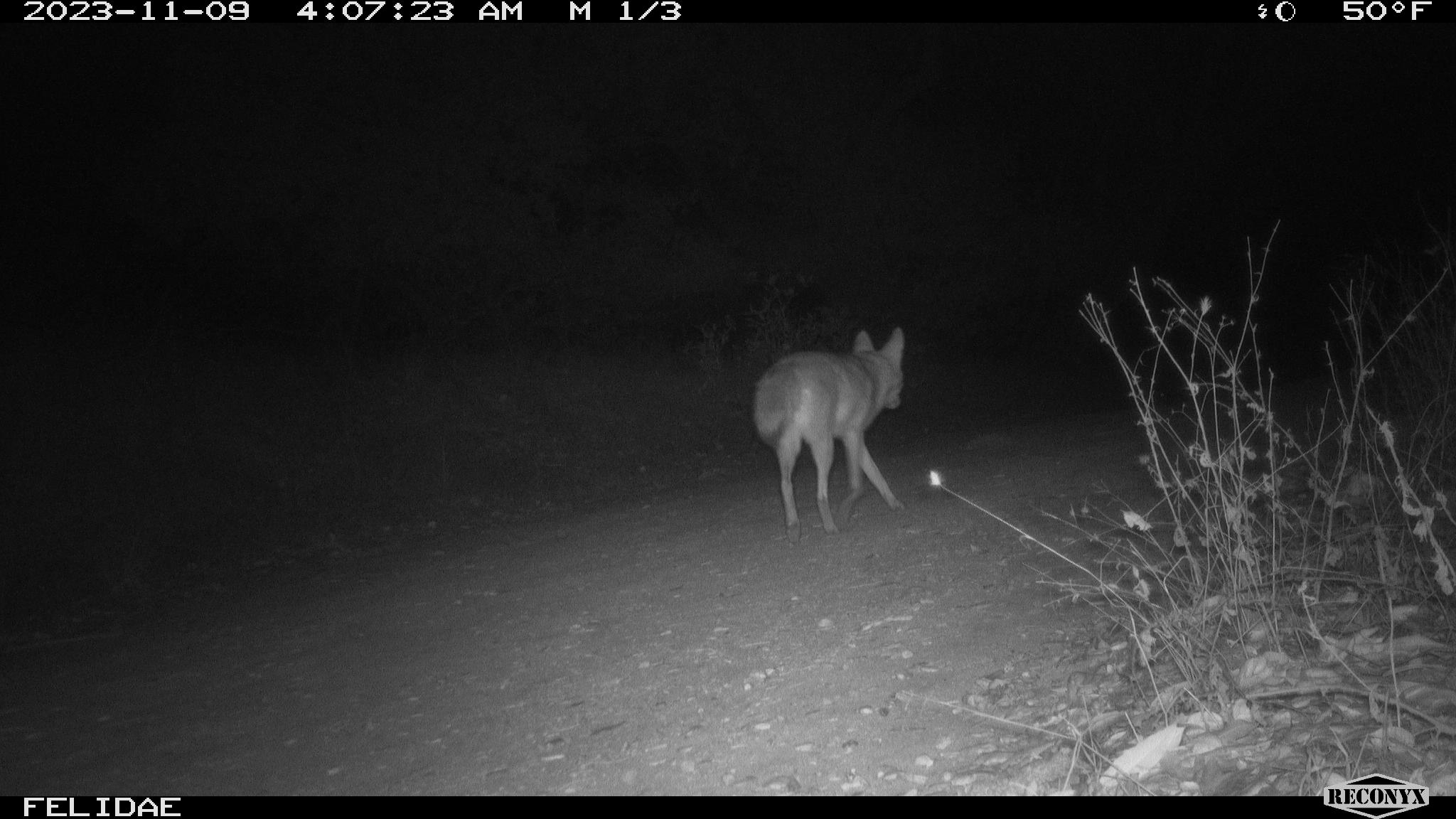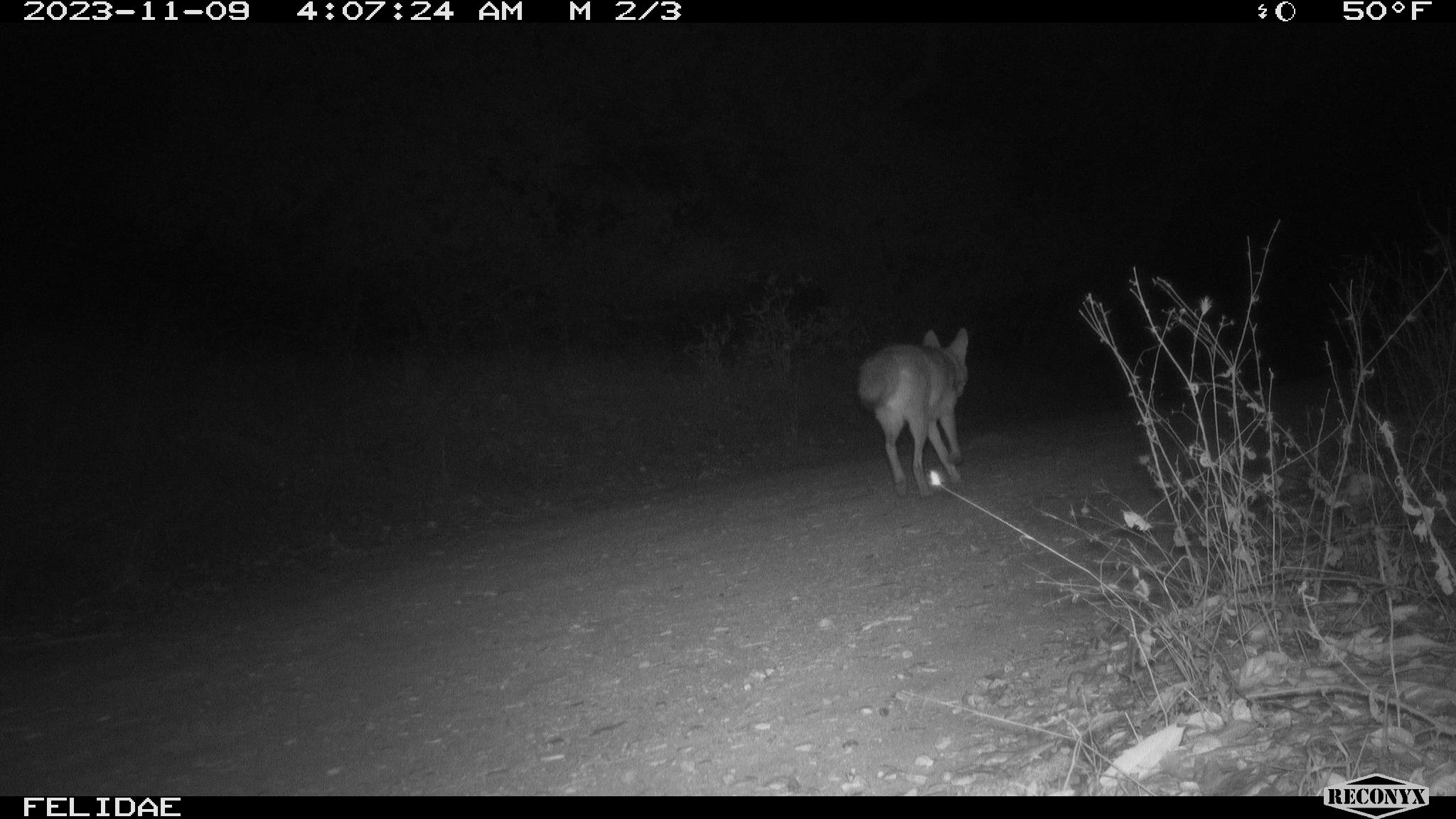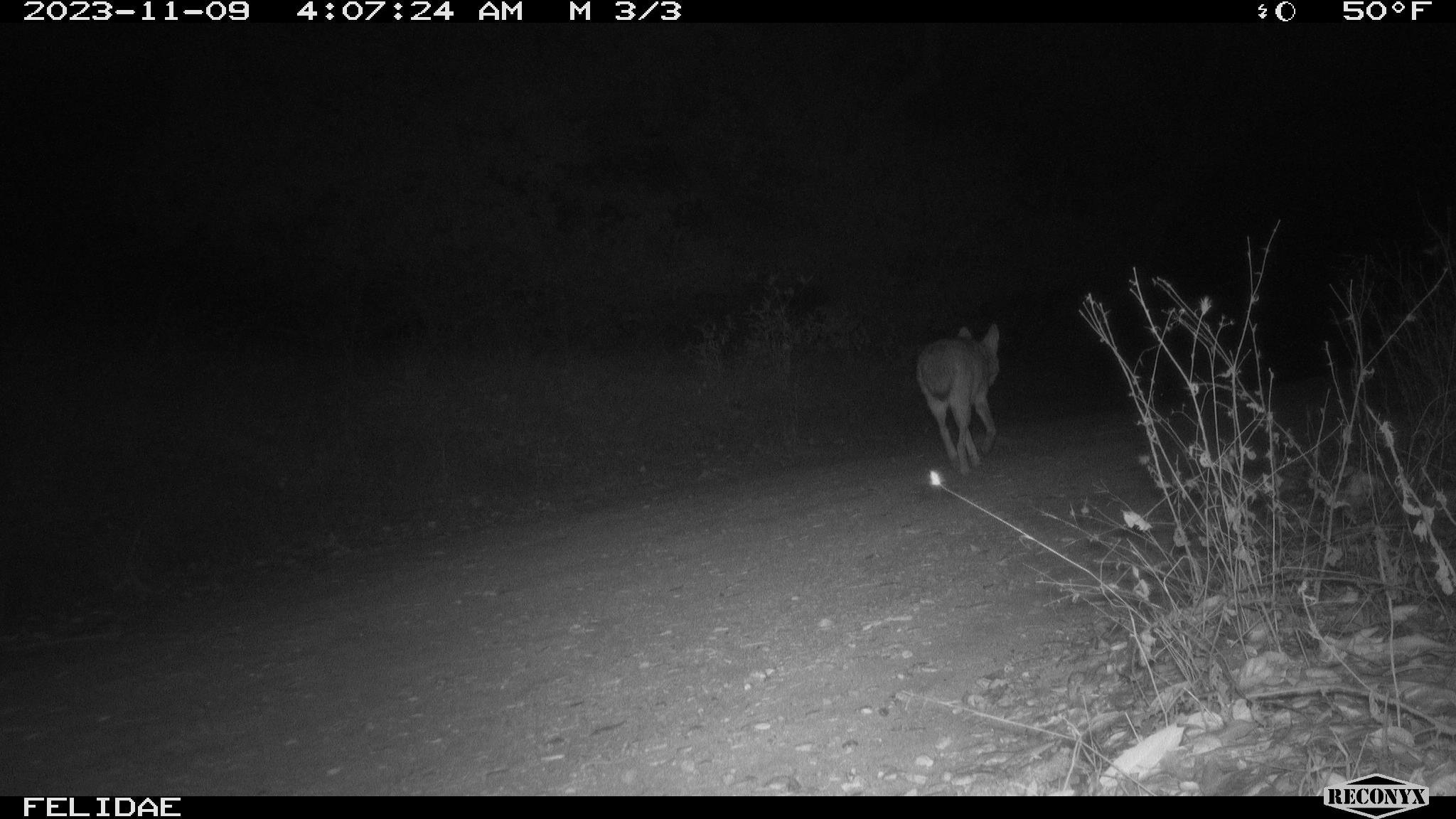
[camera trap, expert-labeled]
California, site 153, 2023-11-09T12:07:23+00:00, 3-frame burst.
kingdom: Animalia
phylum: Chordata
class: Mammalia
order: Carnivora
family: Canidae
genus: Canis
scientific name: Canis latrans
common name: coyote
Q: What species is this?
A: Coyote (Canis latrans).